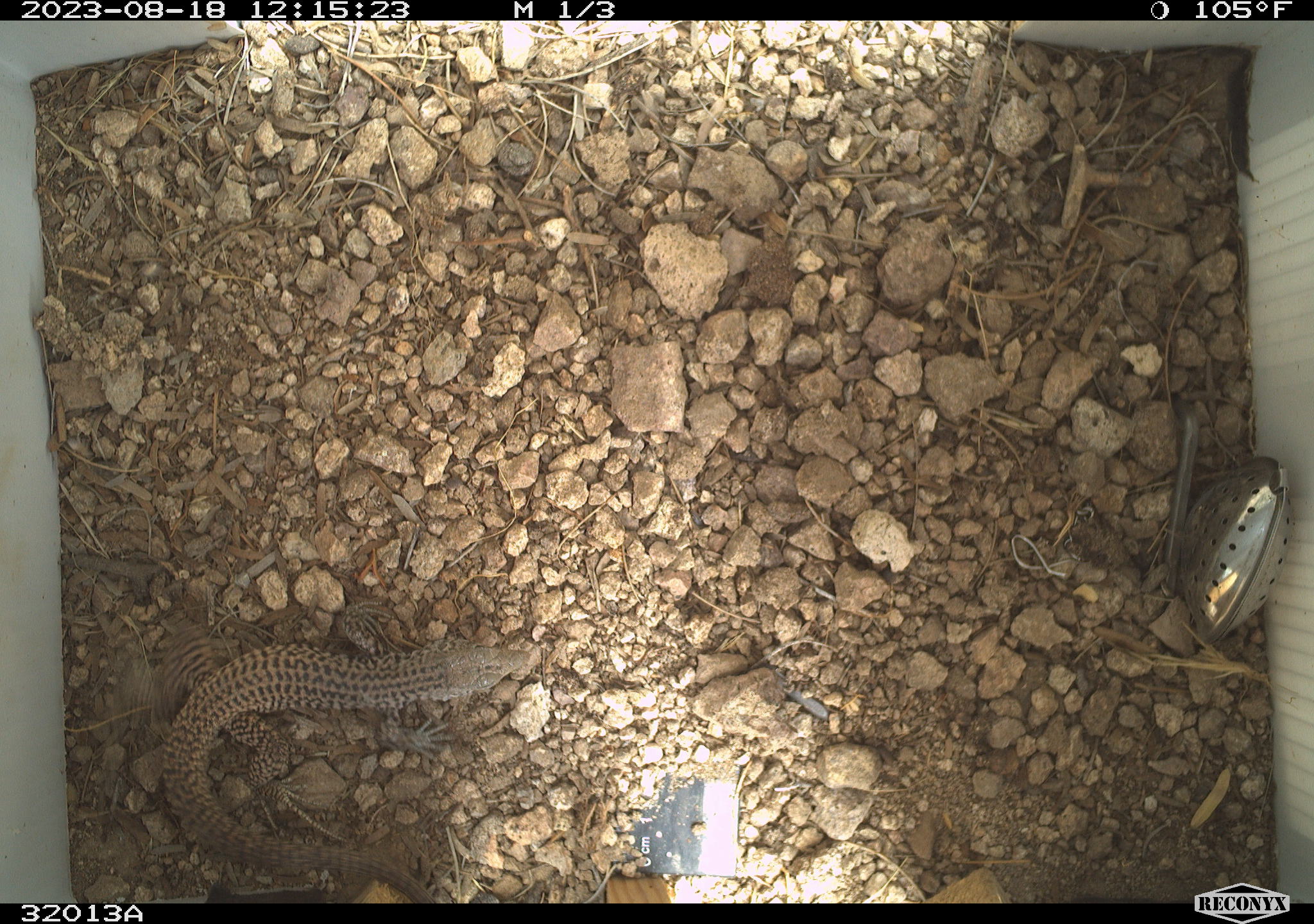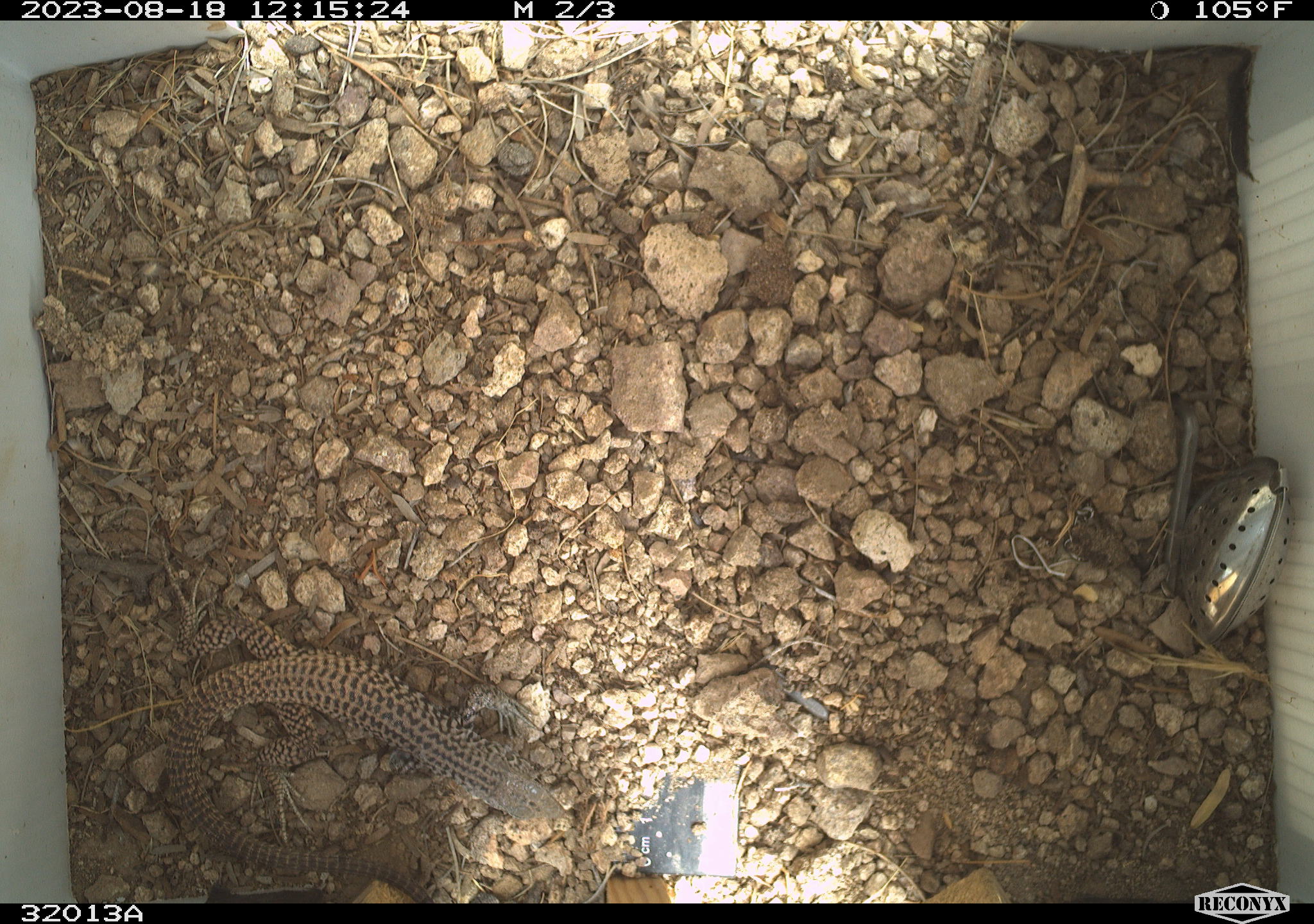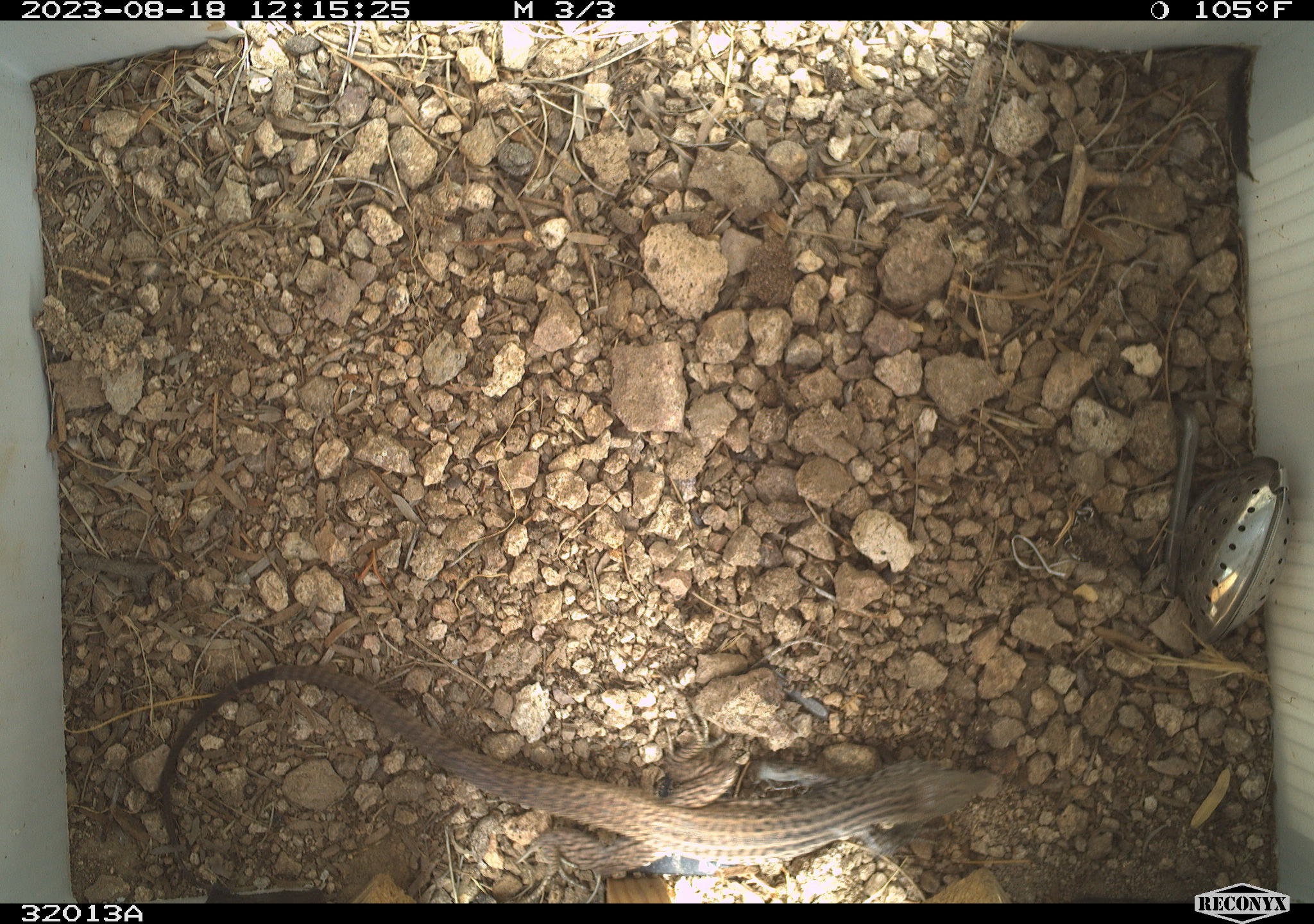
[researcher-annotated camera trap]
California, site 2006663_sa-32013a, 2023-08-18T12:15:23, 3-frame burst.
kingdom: Animalia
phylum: Chordata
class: Reptilia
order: Squamata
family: Teiidae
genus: Aspidoscelis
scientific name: Aspidoscelis tigris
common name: western whiptail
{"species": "western whiptail (Aspidoscelis tigris)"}